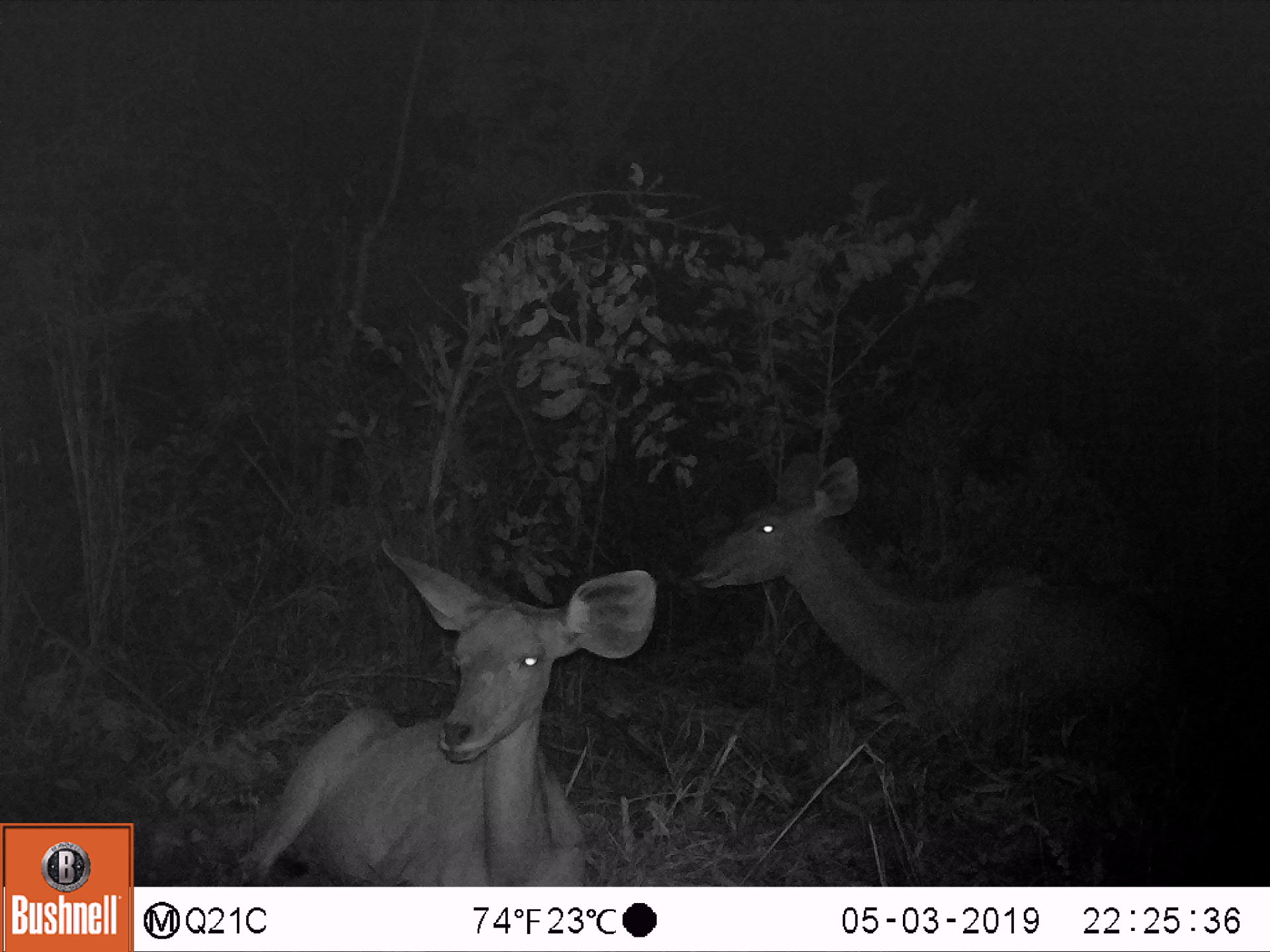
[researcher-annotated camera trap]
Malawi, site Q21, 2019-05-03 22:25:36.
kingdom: Animalia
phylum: Chordata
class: Mammalia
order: Artiodactyla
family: Bovidae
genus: Tragelaphus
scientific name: Tragelaphus strepsiceros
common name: greater kudu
Greater kudu (Tragelaphus strepsiceros), count 2.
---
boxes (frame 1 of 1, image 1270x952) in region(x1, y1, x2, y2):
greater kudu: region(681, 442, 1204, 763); region(224, 536, 664, 883)